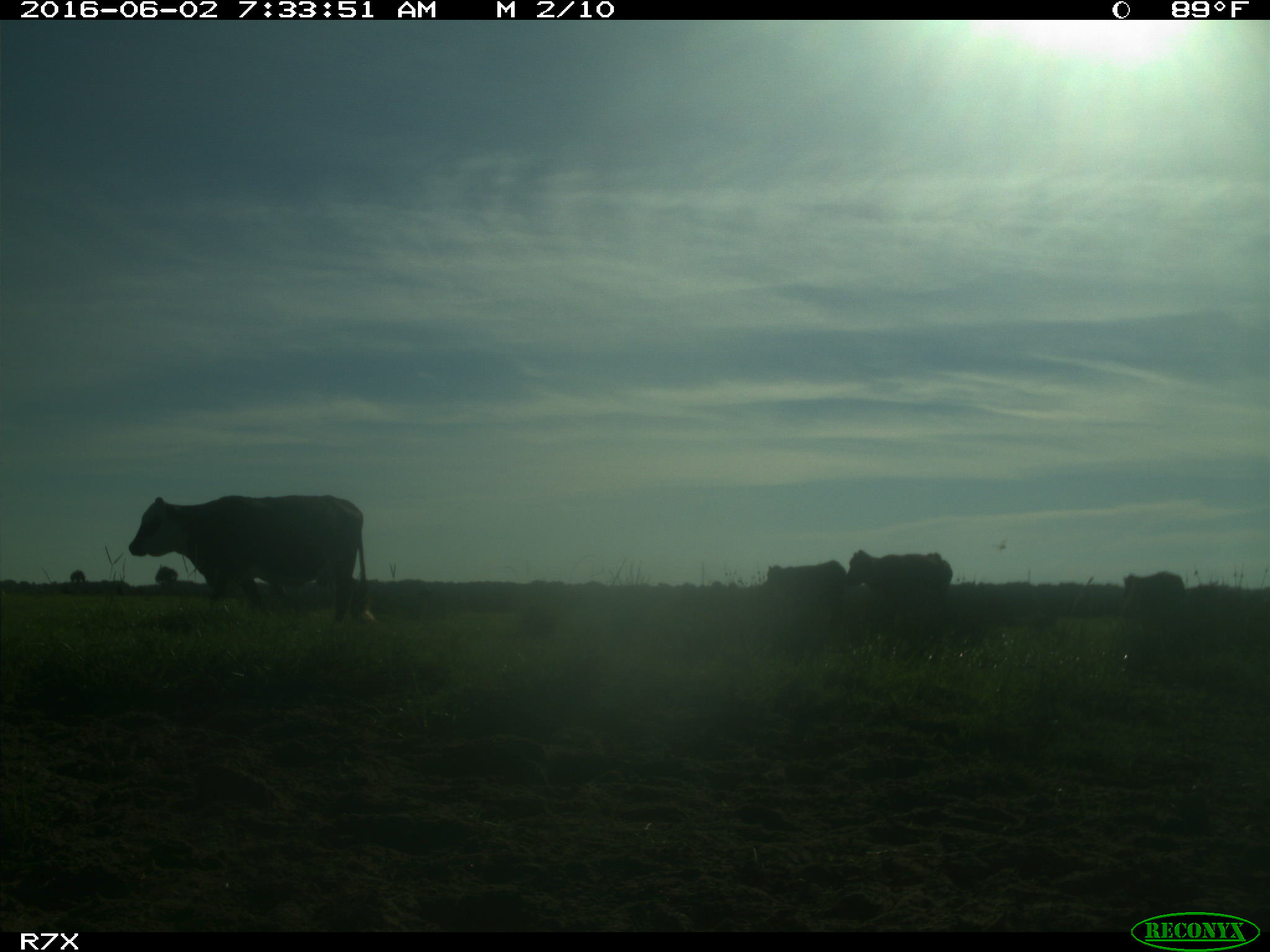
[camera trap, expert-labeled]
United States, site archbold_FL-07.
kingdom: Animalia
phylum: Chordata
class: Mammalia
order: Artiodactyla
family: Bovidae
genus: Bos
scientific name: Bos taurus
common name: domestic cow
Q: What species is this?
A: Bos taurus (domestic cow).